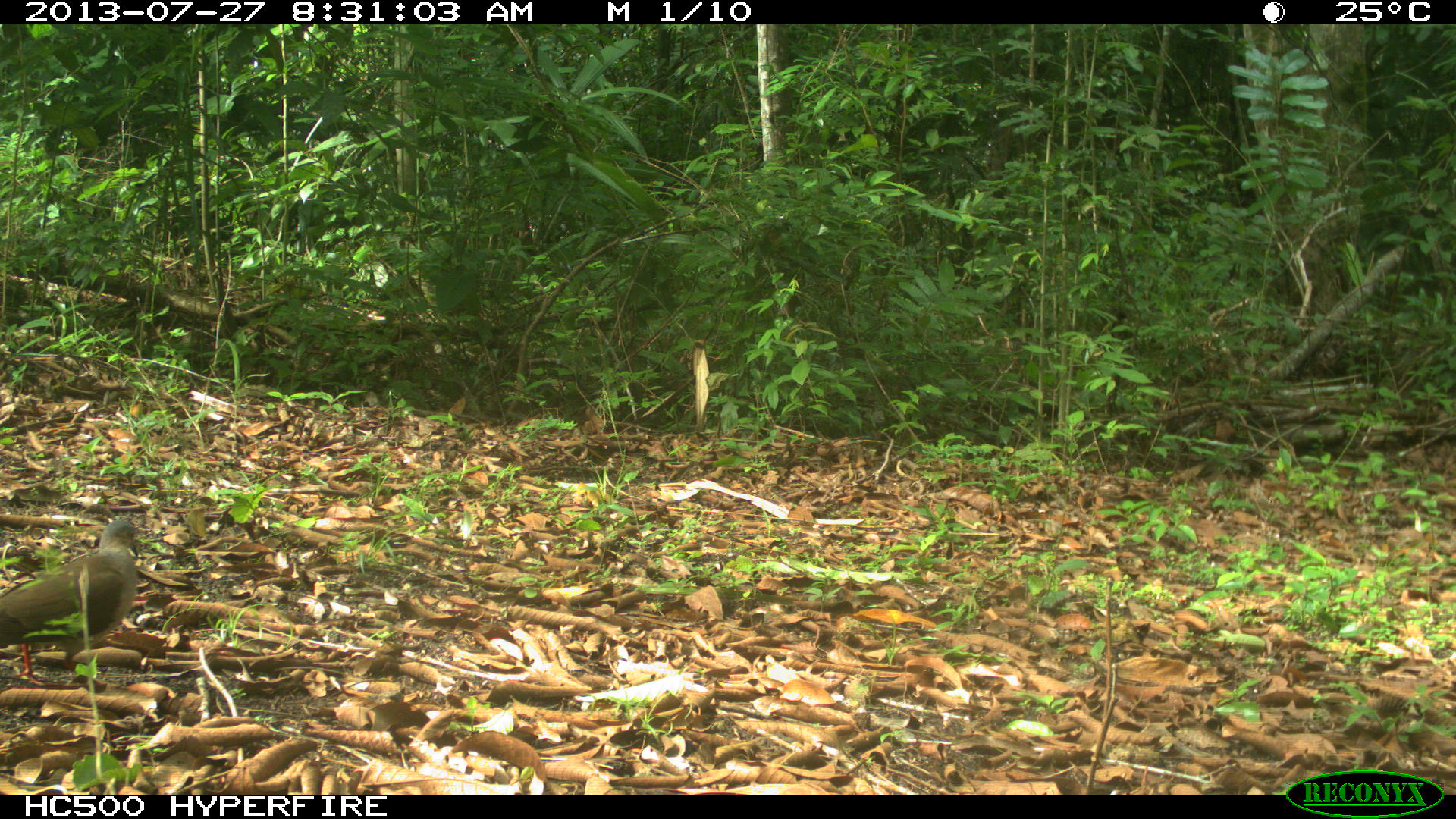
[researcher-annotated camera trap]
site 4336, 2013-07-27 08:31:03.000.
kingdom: Animalia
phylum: Chordata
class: Aves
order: Columbiformes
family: Columbidae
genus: Leptotila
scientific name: Leptotila plumbeiceps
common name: gray-headed dove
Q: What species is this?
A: Leptotila plumbeiceps (gray-headed dove).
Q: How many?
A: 1.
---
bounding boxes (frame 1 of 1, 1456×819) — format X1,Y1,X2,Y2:
leptotila plumbeiceps: 0,519,140,687